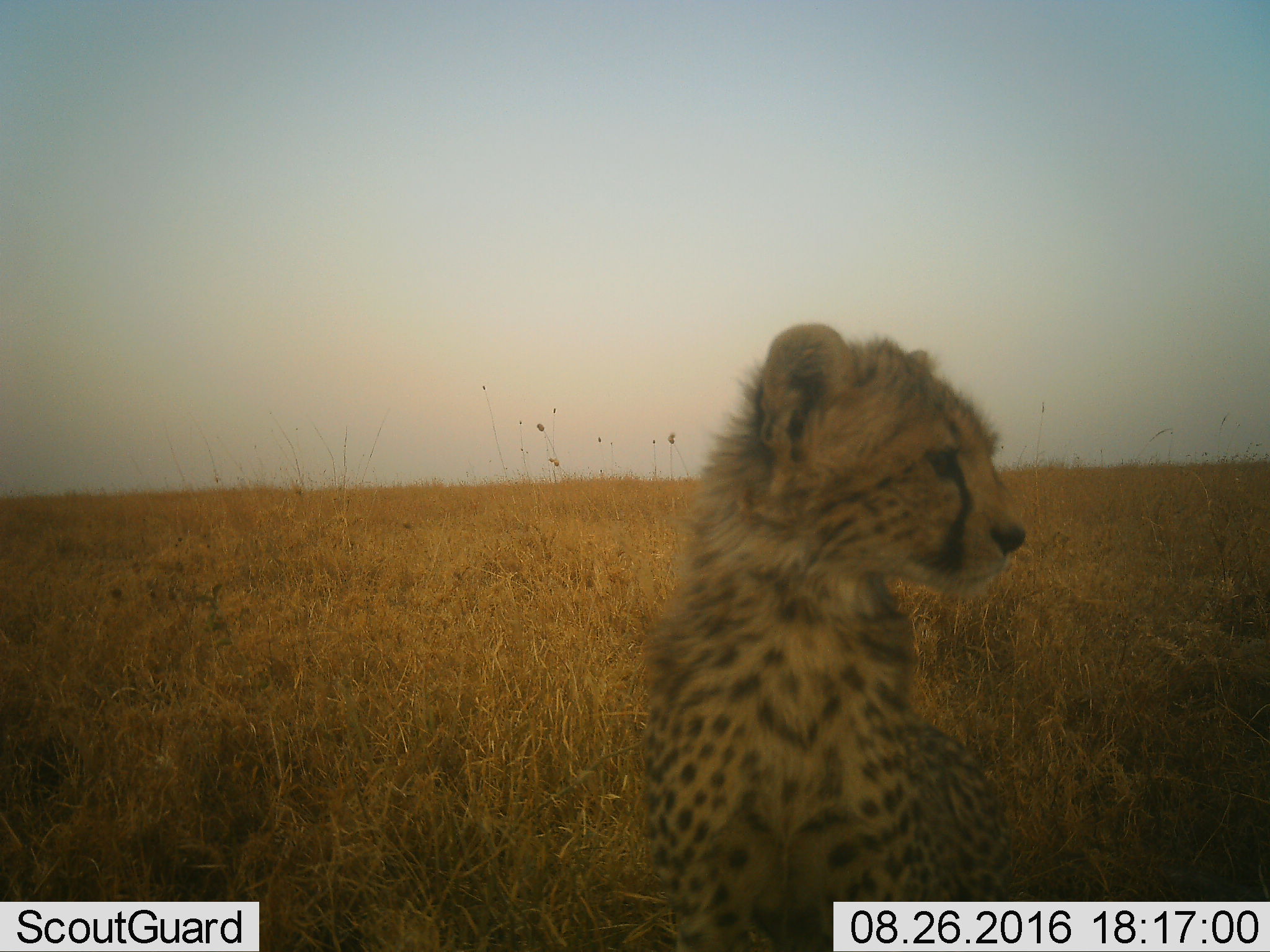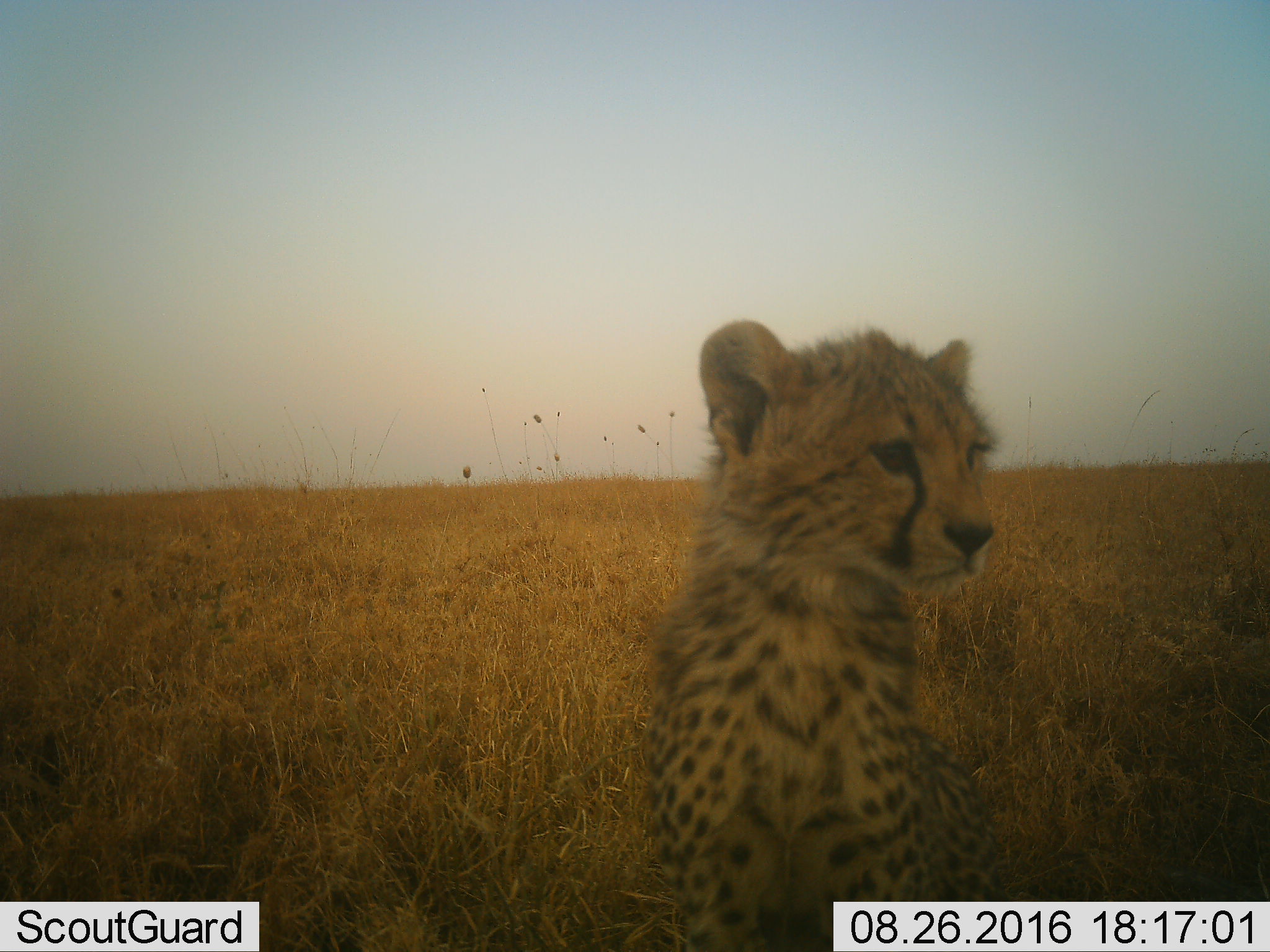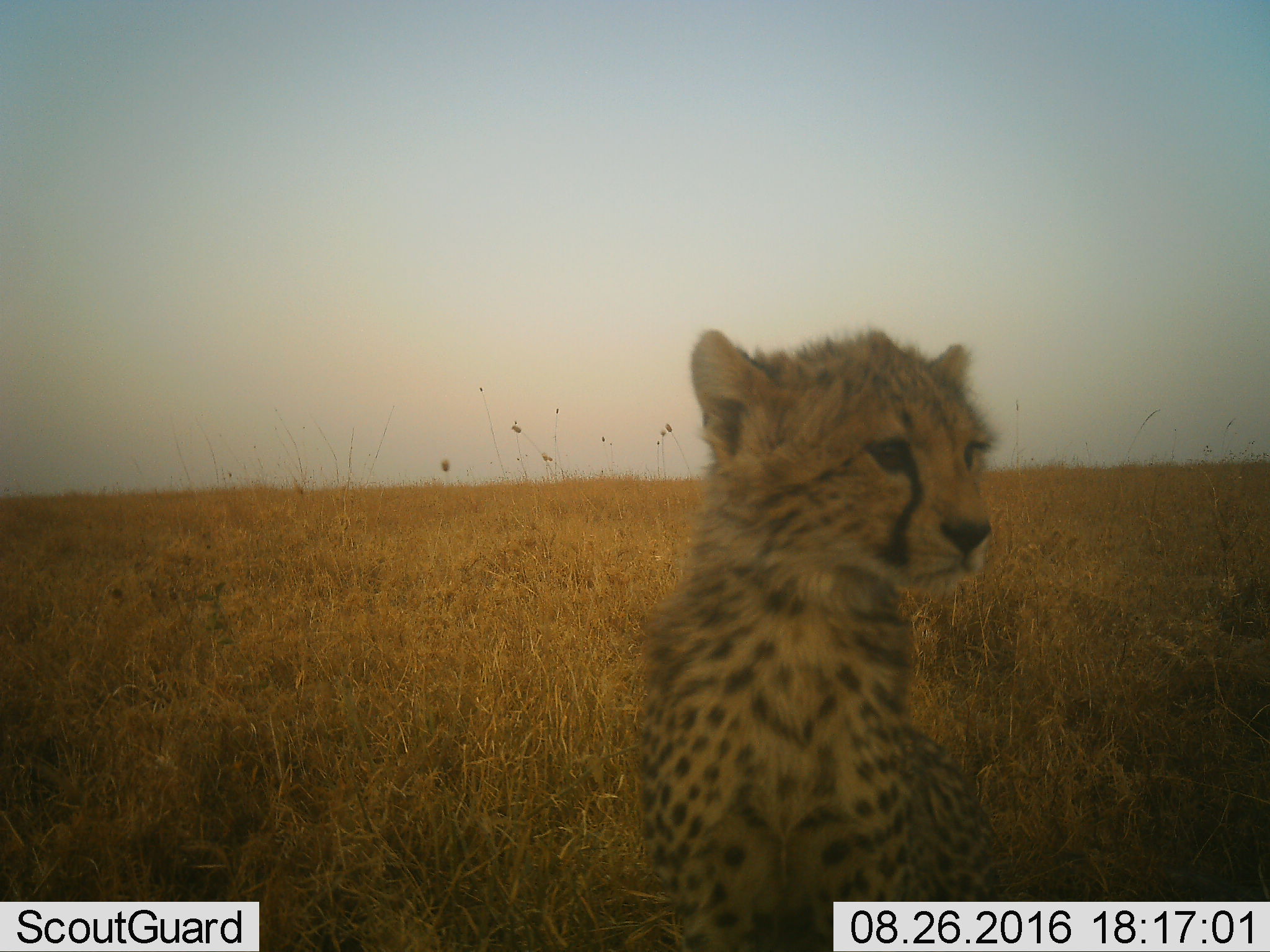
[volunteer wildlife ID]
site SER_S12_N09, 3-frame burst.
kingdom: Animalia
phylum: Chordata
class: Mammalia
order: Carnivora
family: Felidae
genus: Acinonyx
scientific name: Acinonyx jubatus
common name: cheetah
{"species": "cheetah (Acinonyx jubatus)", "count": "1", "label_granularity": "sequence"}